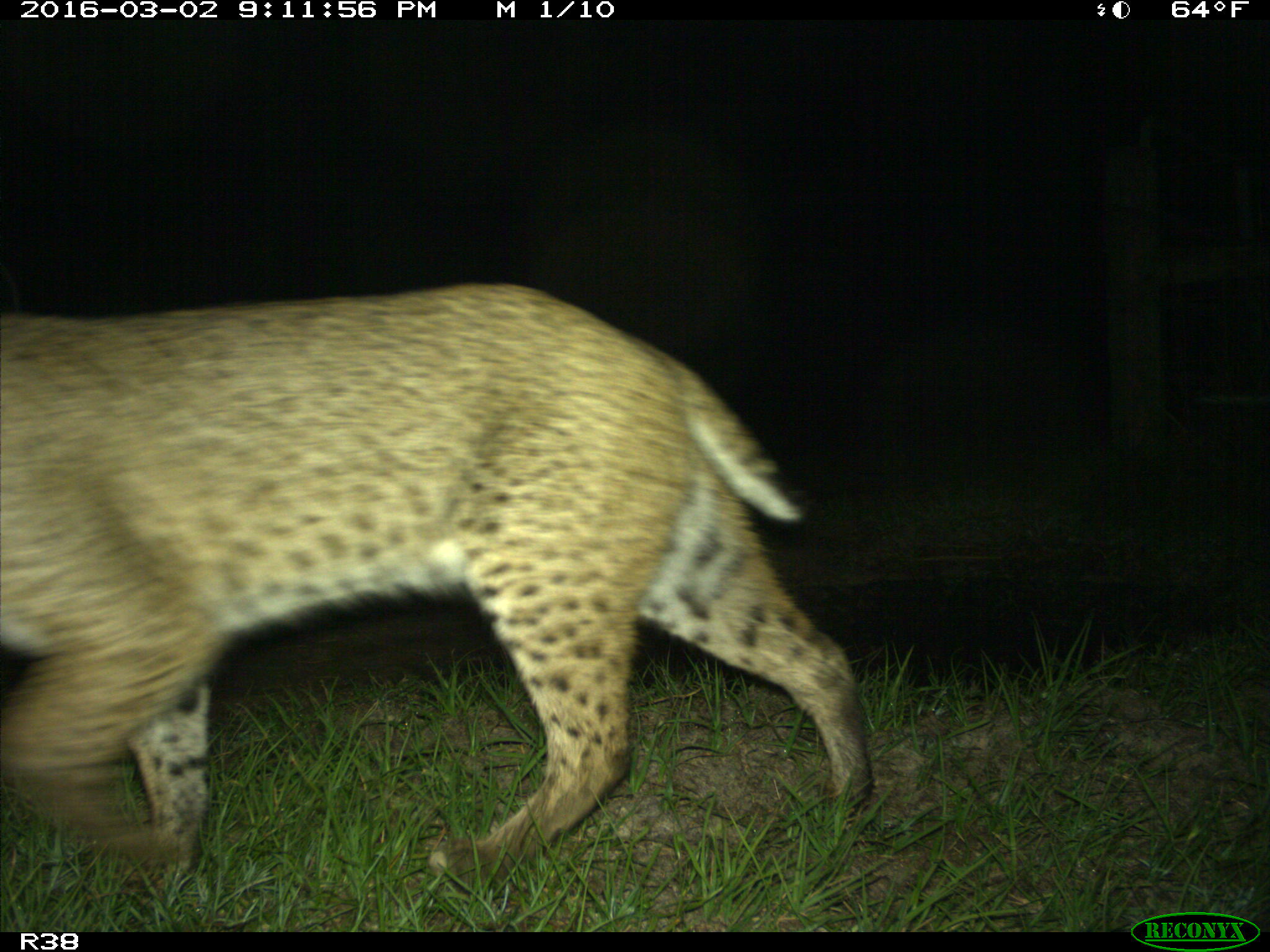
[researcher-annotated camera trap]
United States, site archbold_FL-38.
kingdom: Animalia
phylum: Chordata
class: Mammalia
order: Carnivora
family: Felidae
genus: Lynx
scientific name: Lynx rufus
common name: bobcat